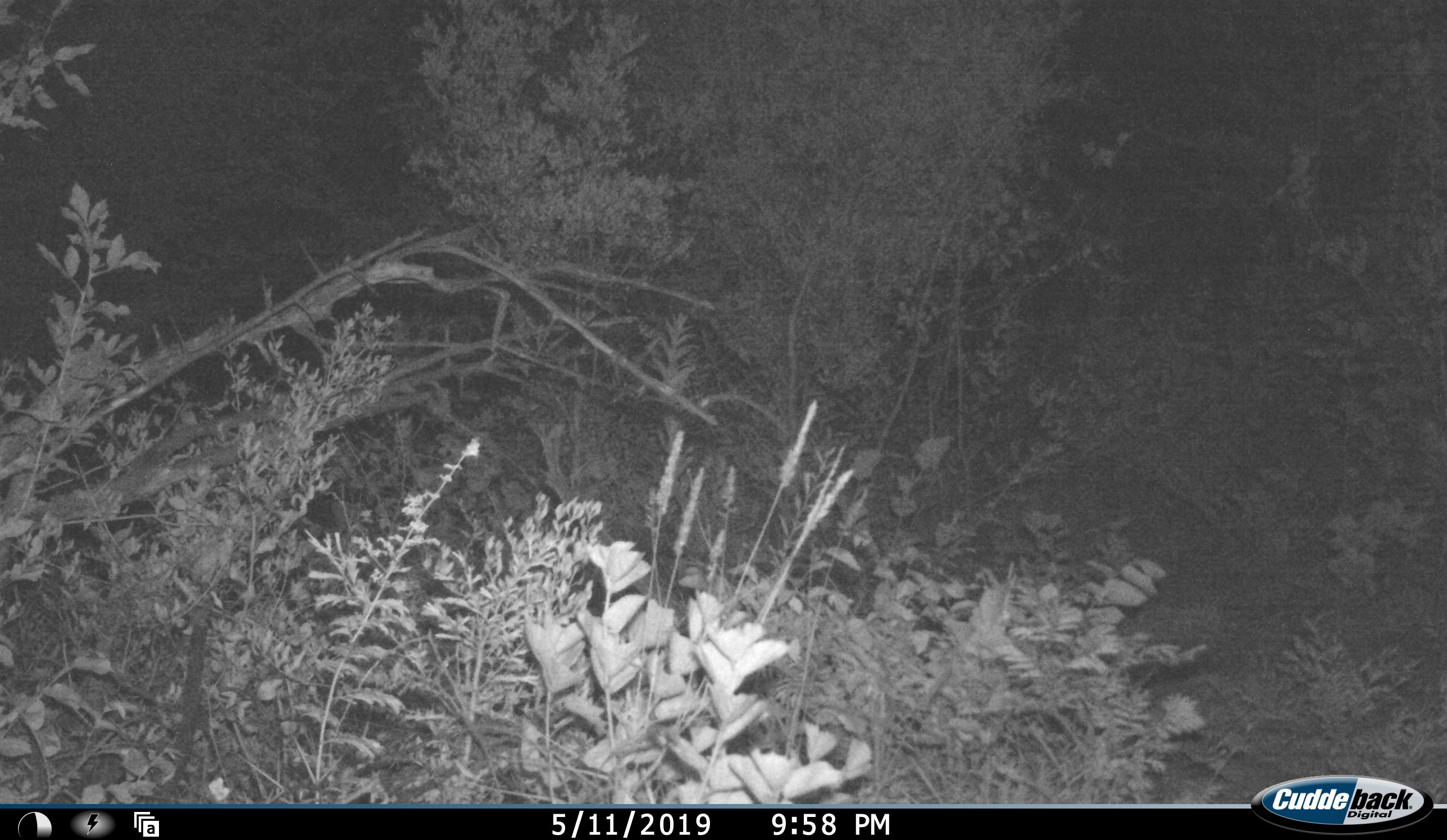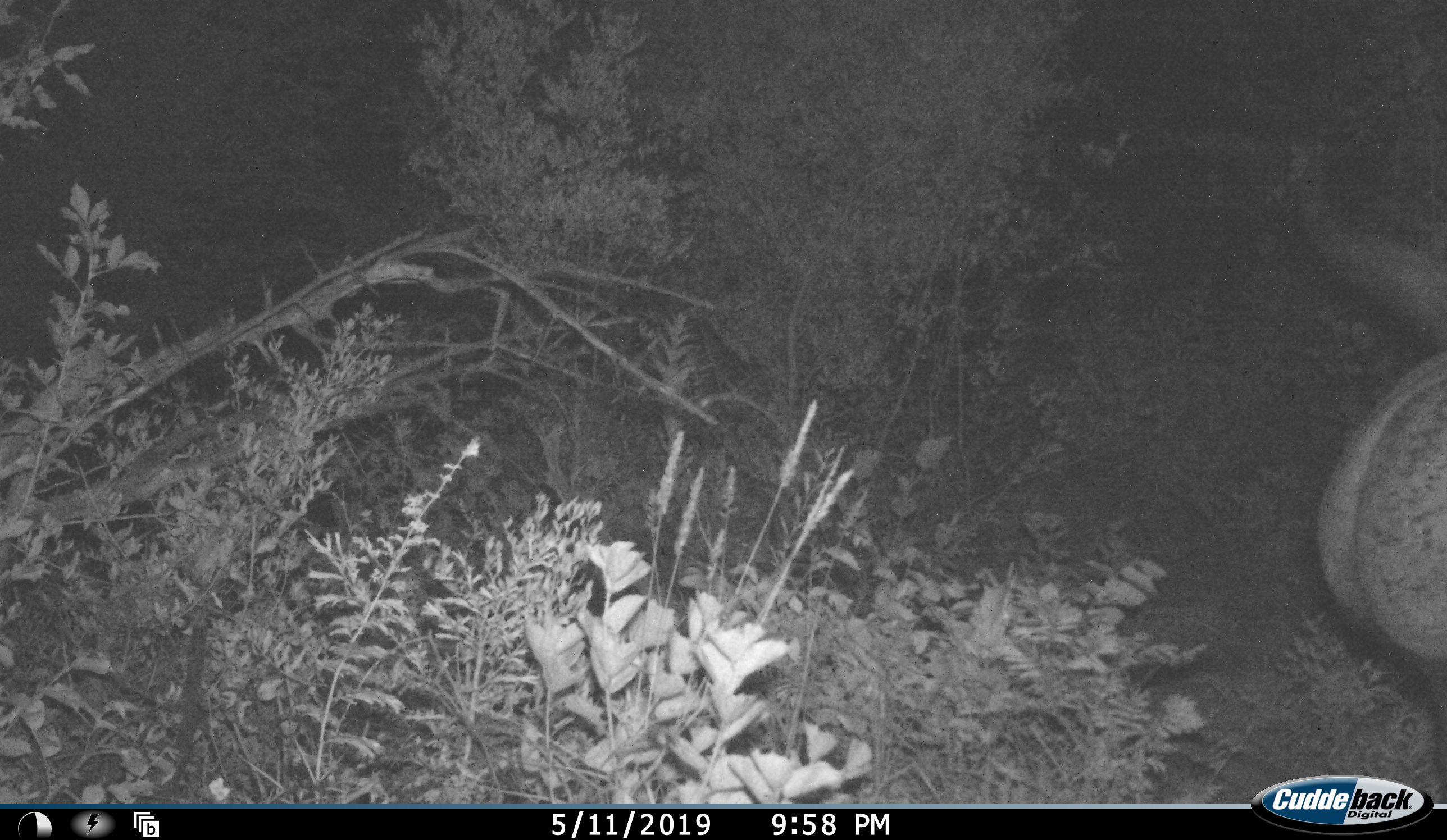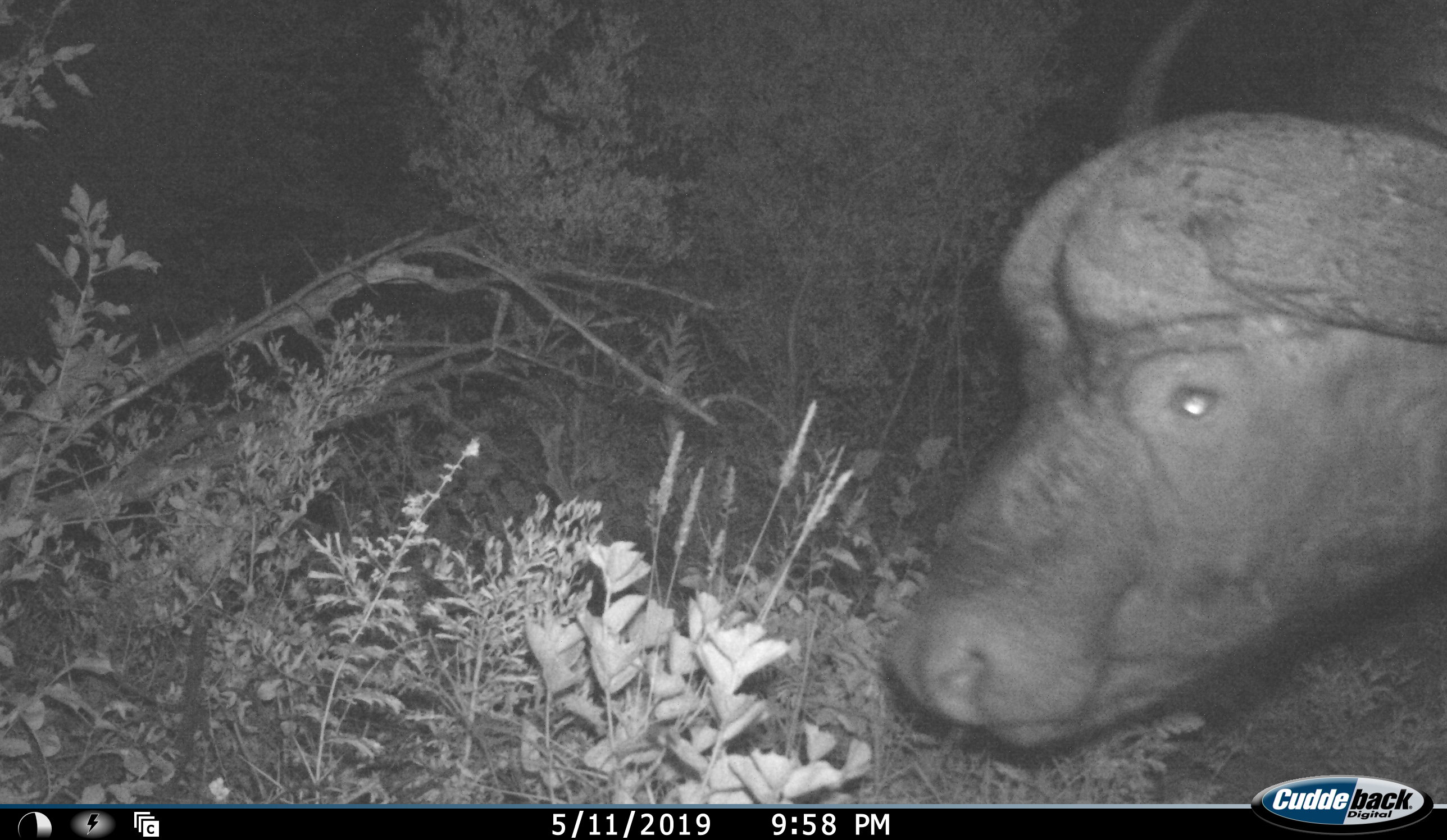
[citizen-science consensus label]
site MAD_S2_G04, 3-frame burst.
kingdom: Animalia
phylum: Chordata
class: Mammalia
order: Artiodactyla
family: Bovidae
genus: Syncerus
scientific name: Syncerus caffer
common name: african buffalo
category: buffalo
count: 1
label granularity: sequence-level